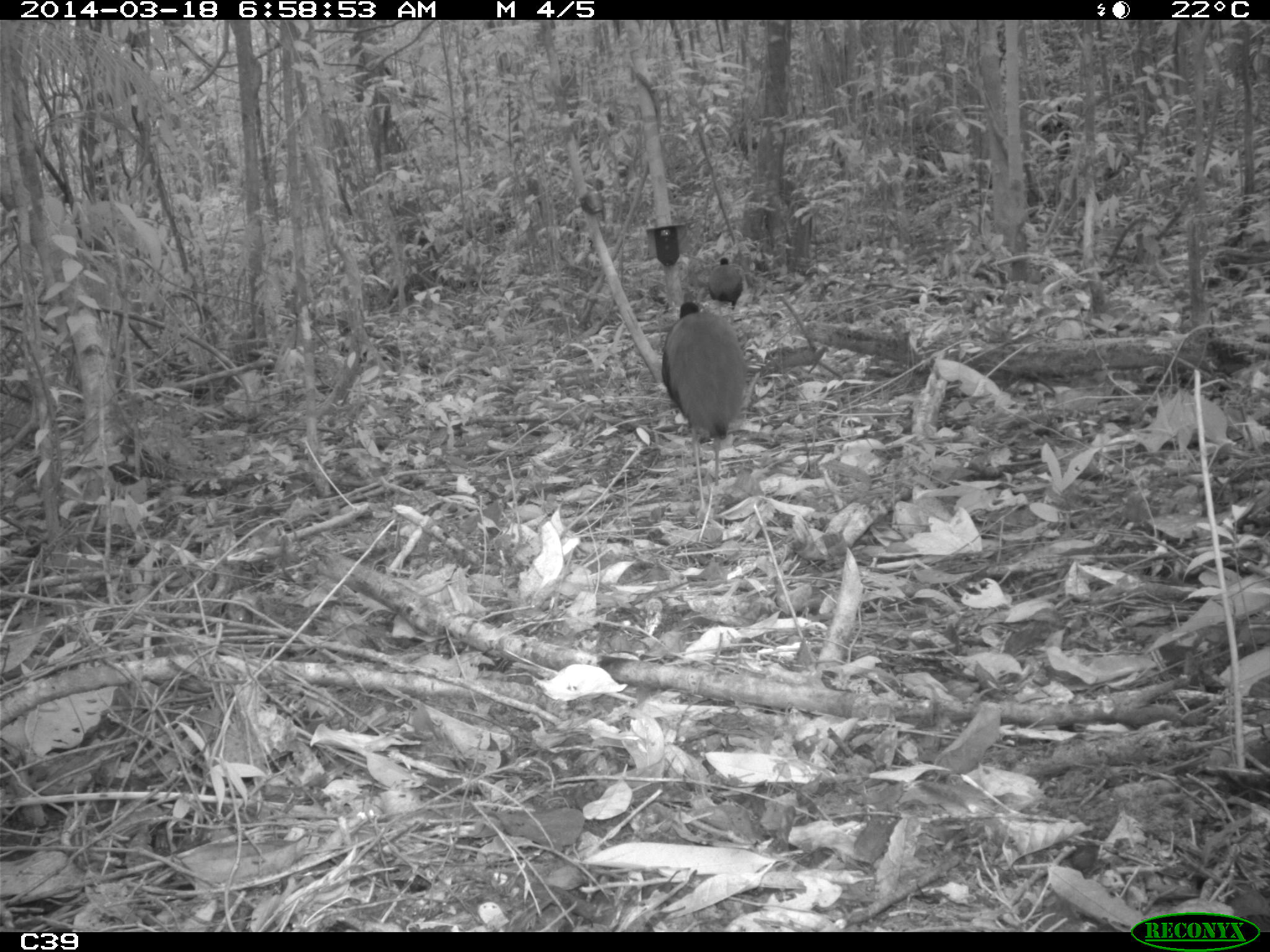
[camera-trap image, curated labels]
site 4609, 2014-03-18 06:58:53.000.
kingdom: Animalia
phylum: Chordata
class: Aves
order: Gruiformes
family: Psophiidae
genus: Psophia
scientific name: Psophia crepitans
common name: gray-winged trumpeter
Psophia crepitans (gray-winged trumpeter), count 11, age adult.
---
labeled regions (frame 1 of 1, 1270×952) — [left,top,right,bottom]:
psophia crepitans: [658,298,749,524]; [707,255,744,321]